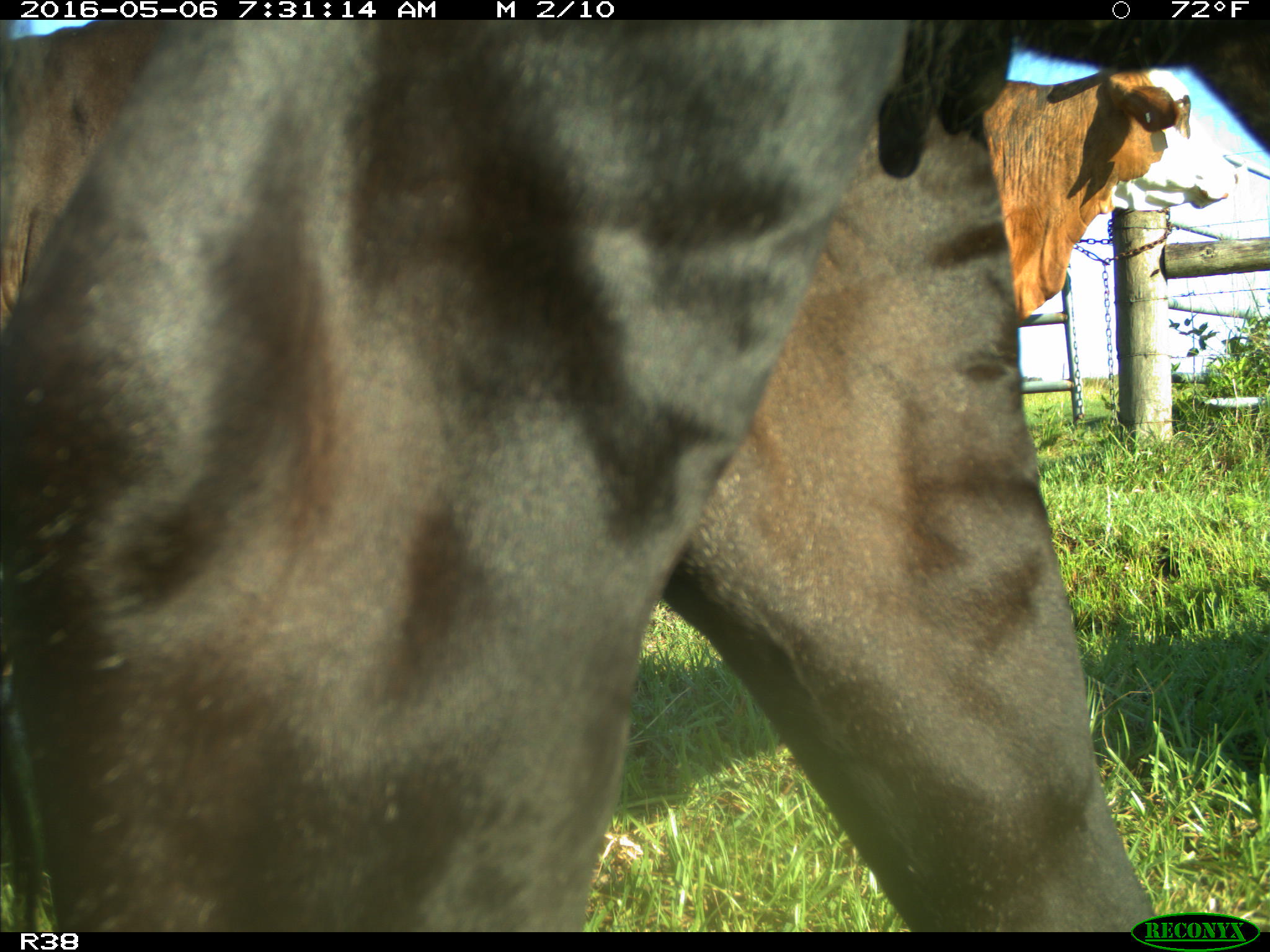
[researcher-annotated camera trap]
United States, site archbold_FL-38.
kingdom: Animalia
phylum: Chordata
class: Mammalia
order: Artiodactyla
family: Bovidae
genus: Bos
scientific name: Bos taurus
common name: domestic cow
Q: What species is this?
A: Bos taurus (domestic cow).